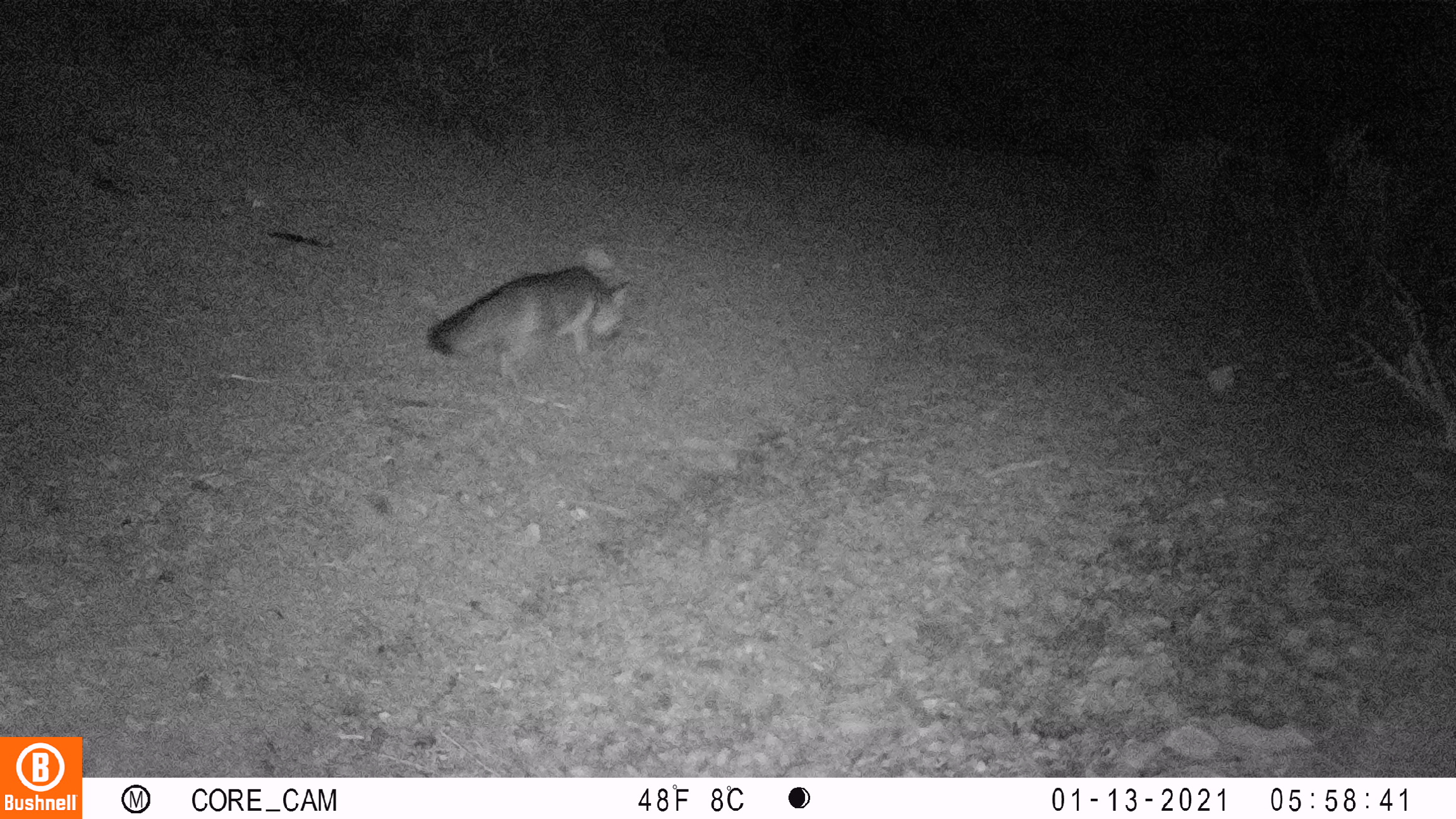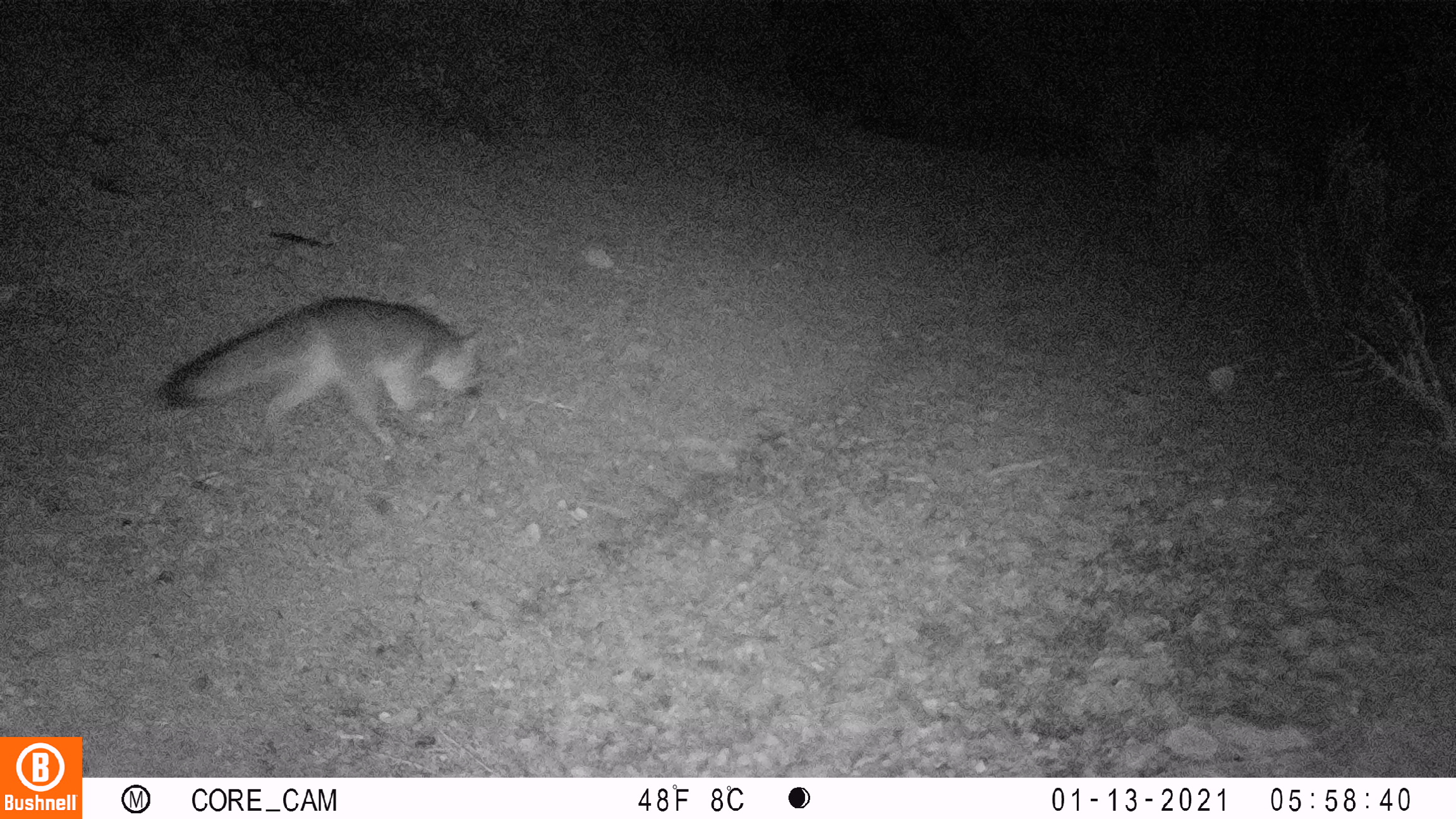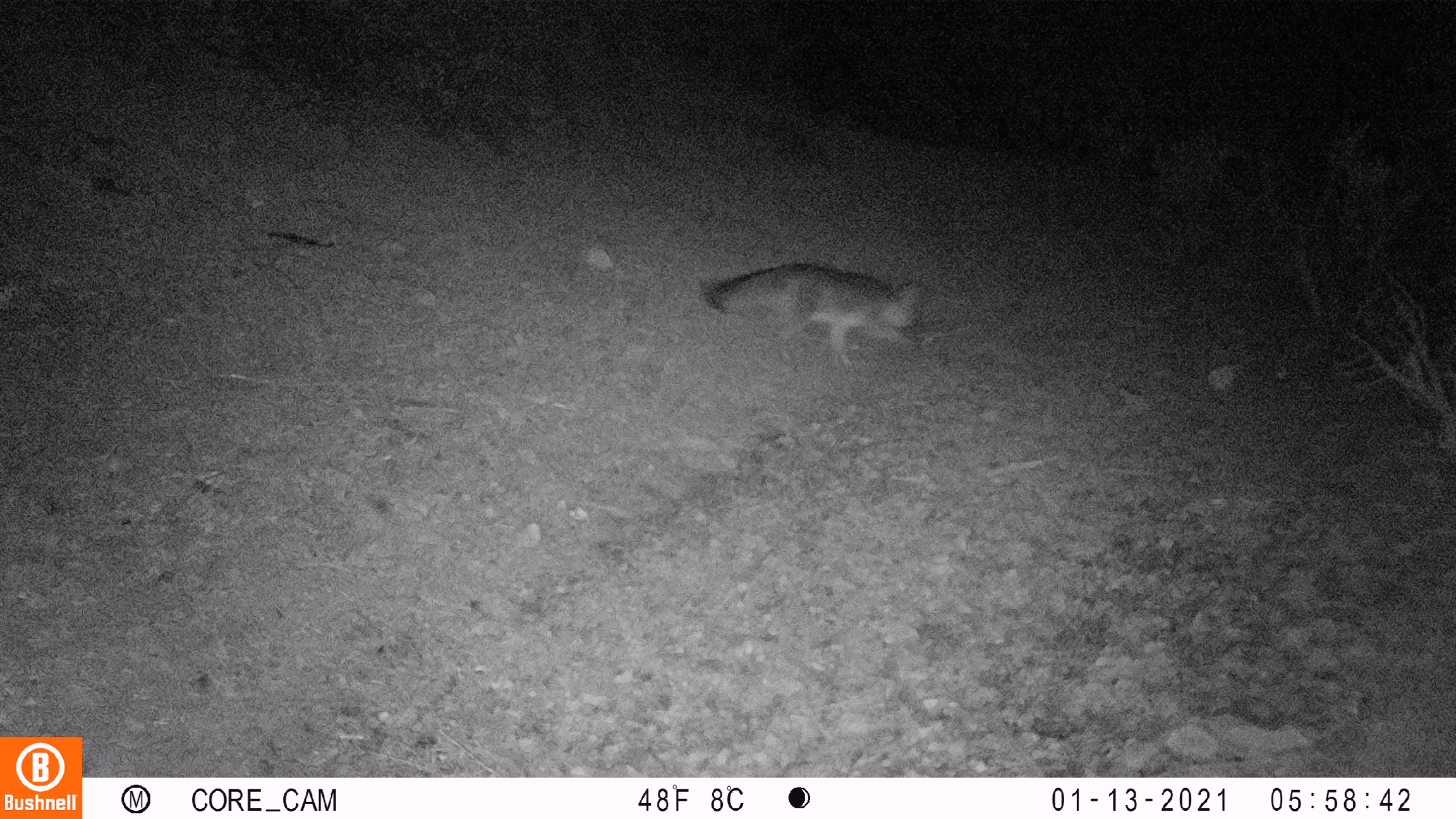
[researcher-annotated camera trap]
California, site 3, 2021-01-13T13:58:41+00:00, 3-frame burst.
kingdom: Animalia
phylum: Chordata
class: Mammalia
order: Carnivora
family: Canidae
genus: Urocyon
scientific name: Urocyon cinereoargenteus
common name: gray fox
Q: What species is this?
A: Gray fox (Urocyon cinereoargenteus).